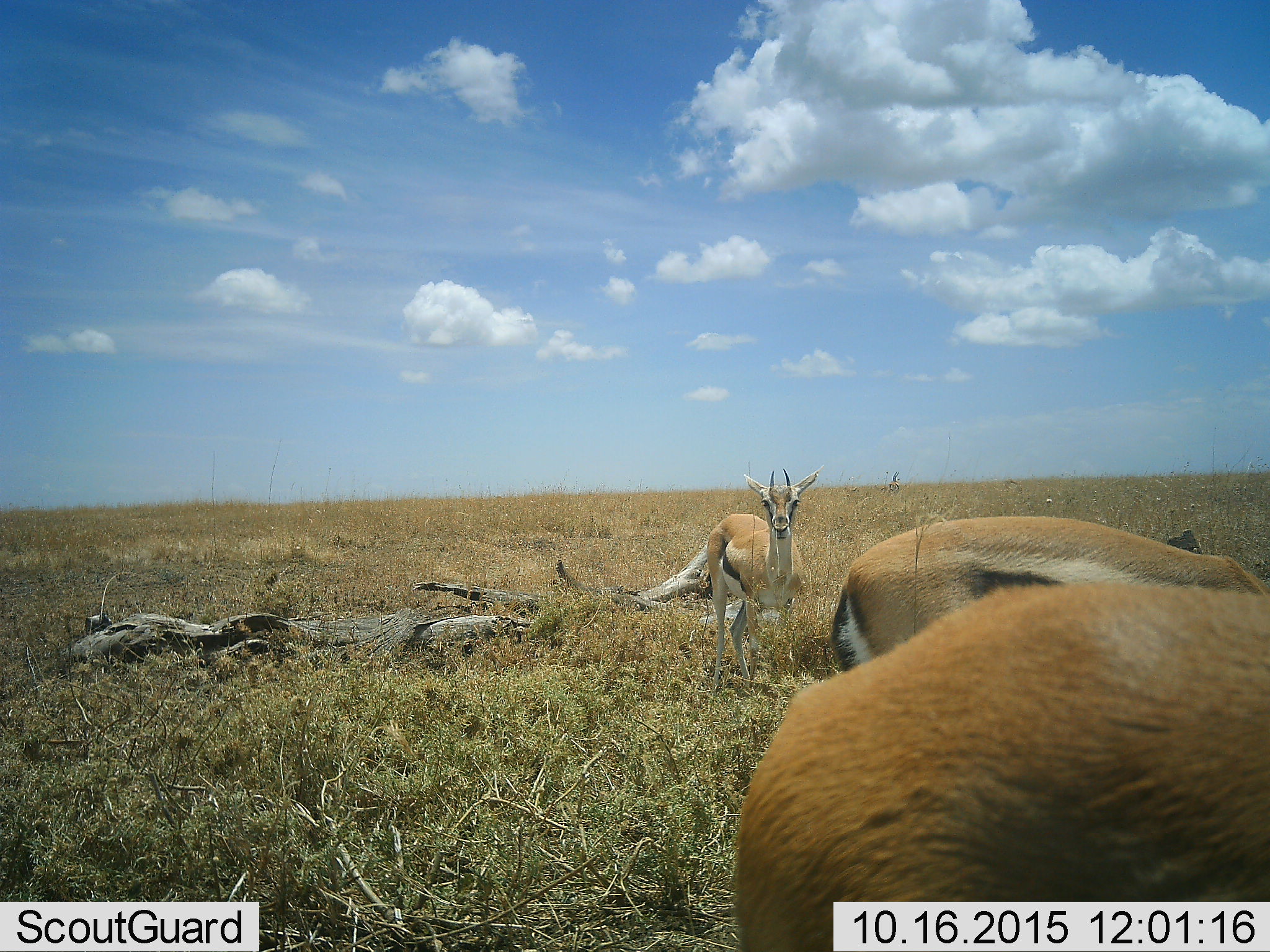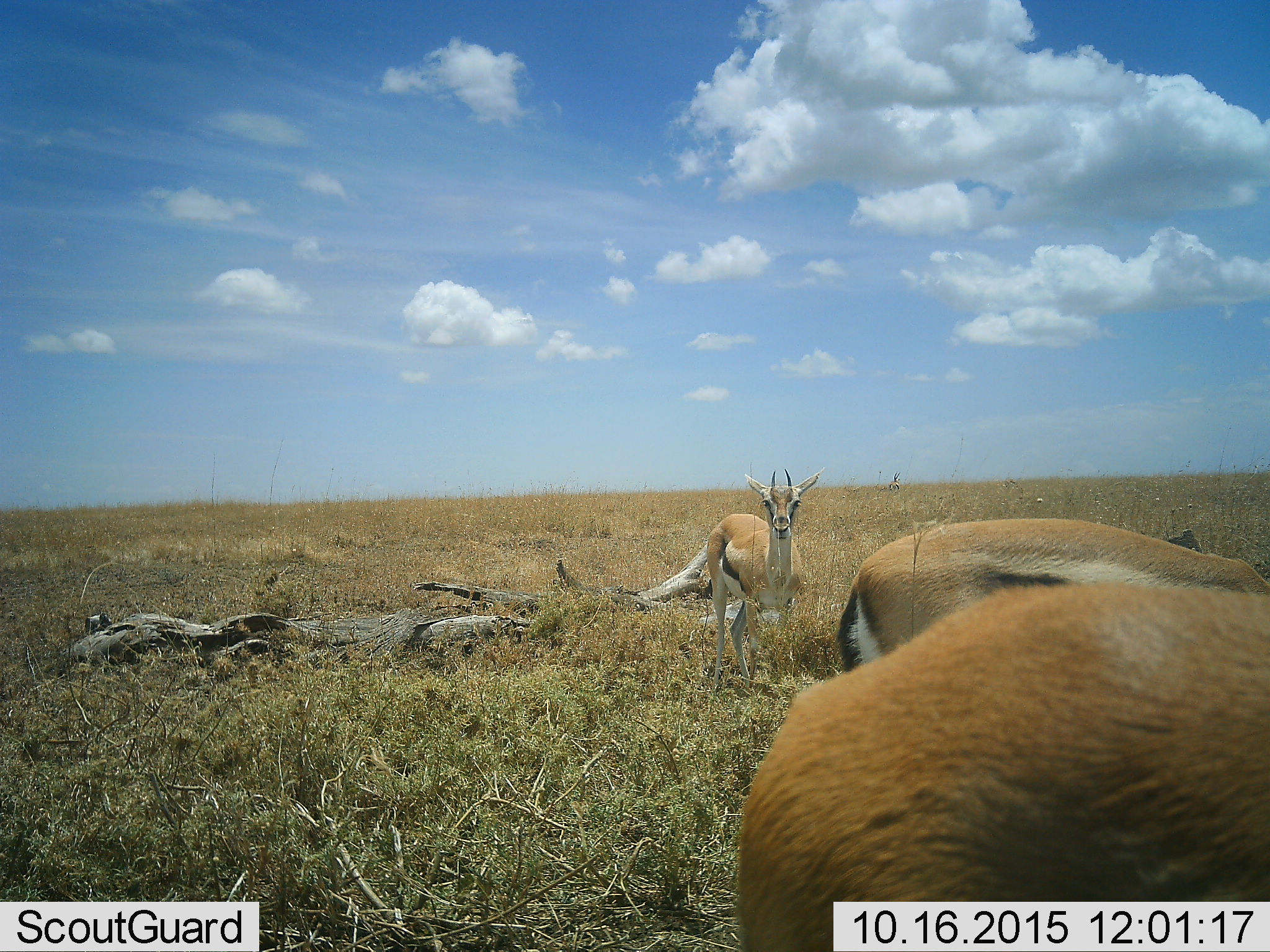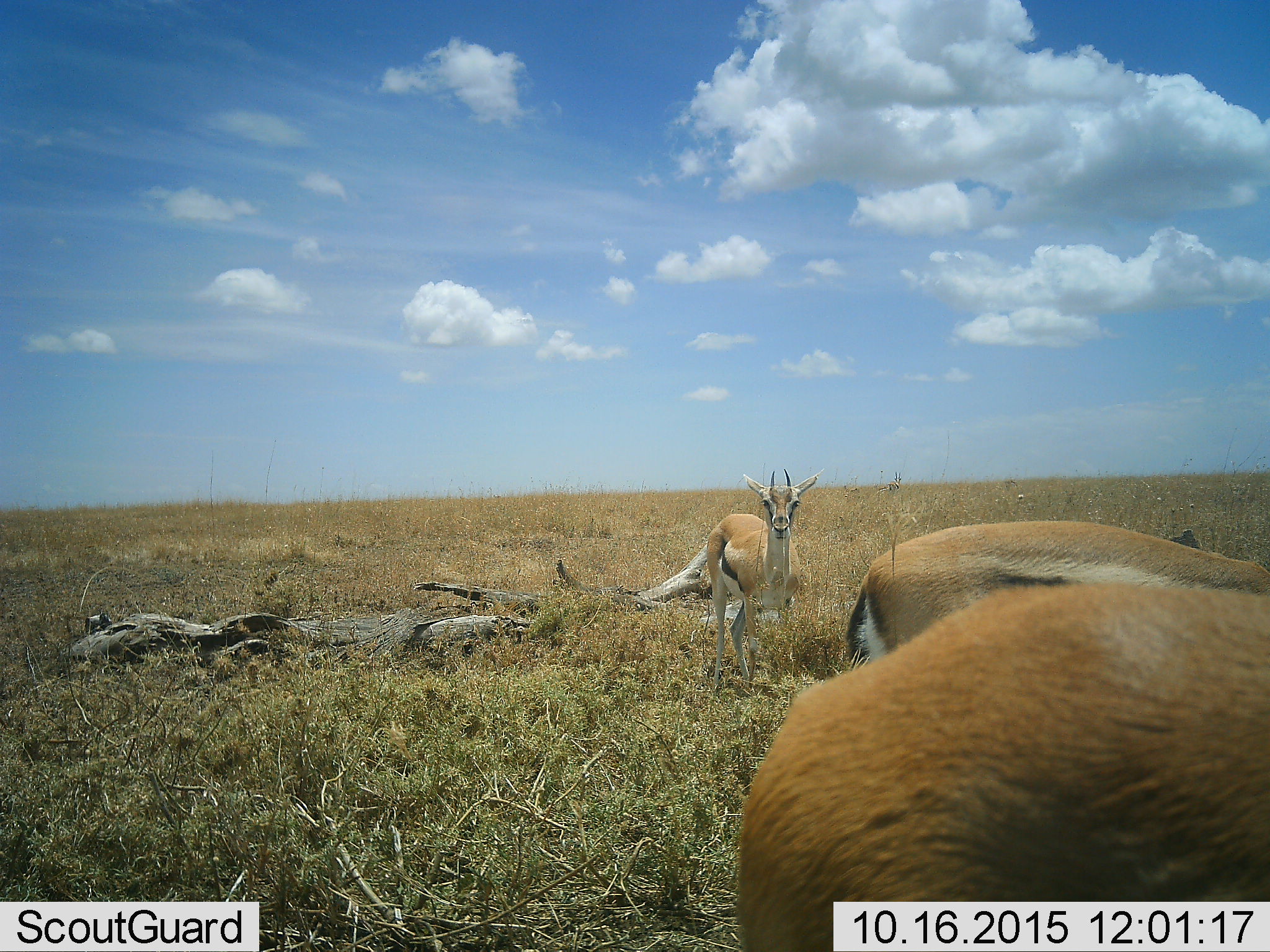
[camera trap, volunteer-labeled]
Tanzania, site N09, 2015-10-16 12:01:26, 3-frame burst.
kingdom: Animalia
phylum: Chordata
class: Mammalia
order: Artiodactyla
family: Bovidae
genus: Eudorcas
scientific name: Eudorcas thomsonii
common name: thomson's gazelle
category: gazellethomsons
Gazellethomsons (thomson's gazelle) (Eudorcas thomsonii), count 3. Behavior (volunteer vote fractions): standing 75%, resting 12%, moving 38%, interacting 12%. Young present (vote fraction): 0%. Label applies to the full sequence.